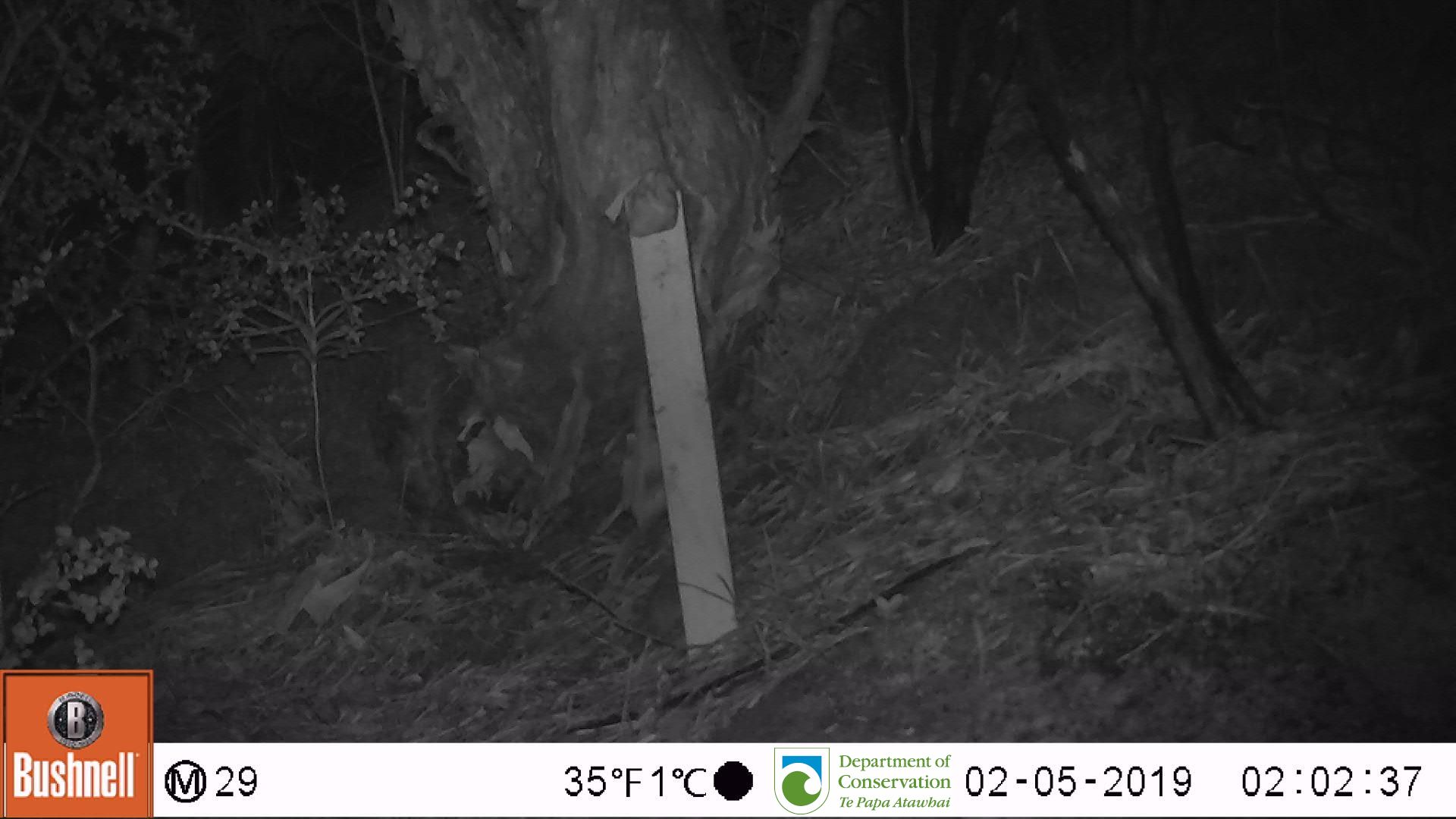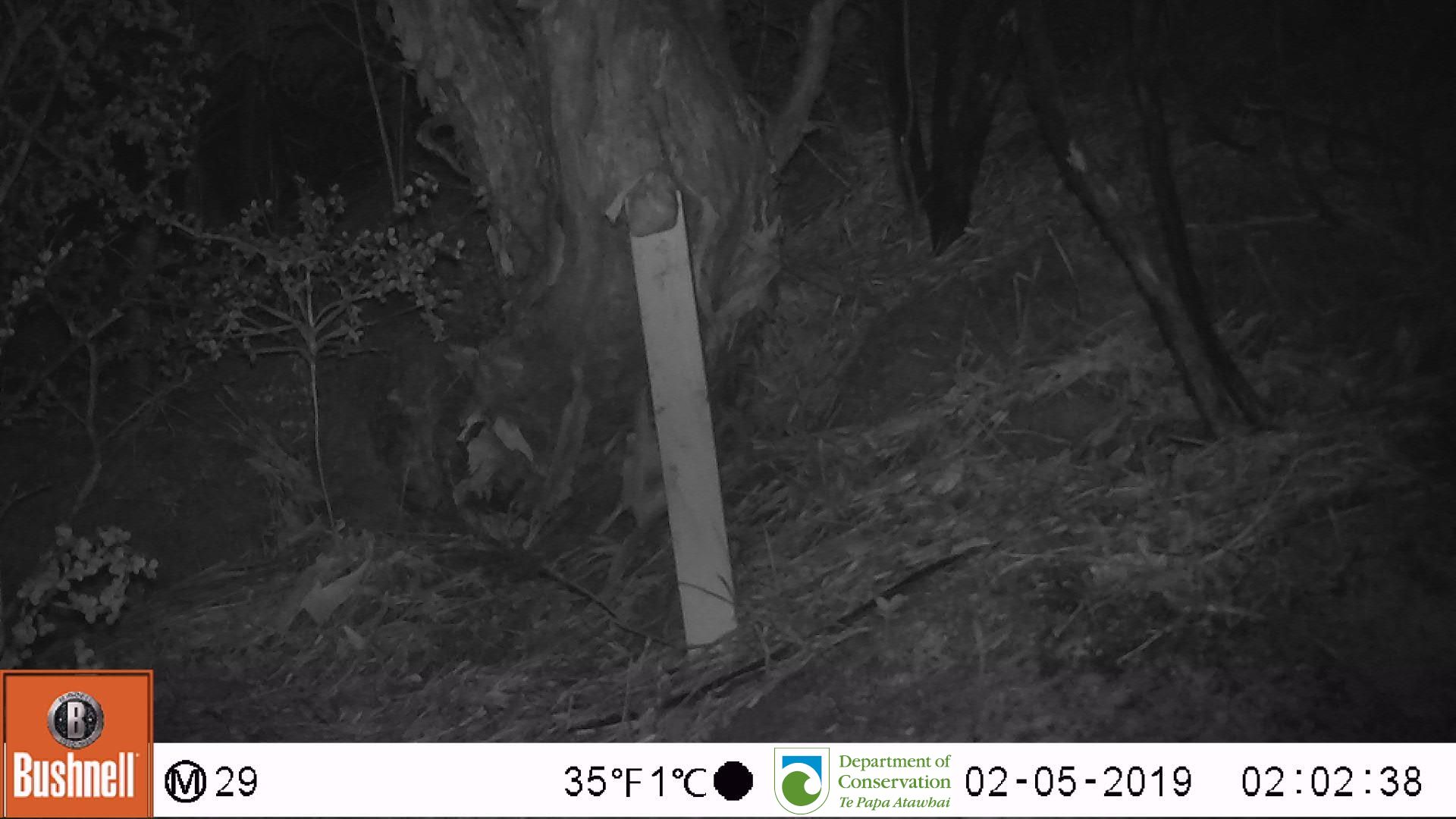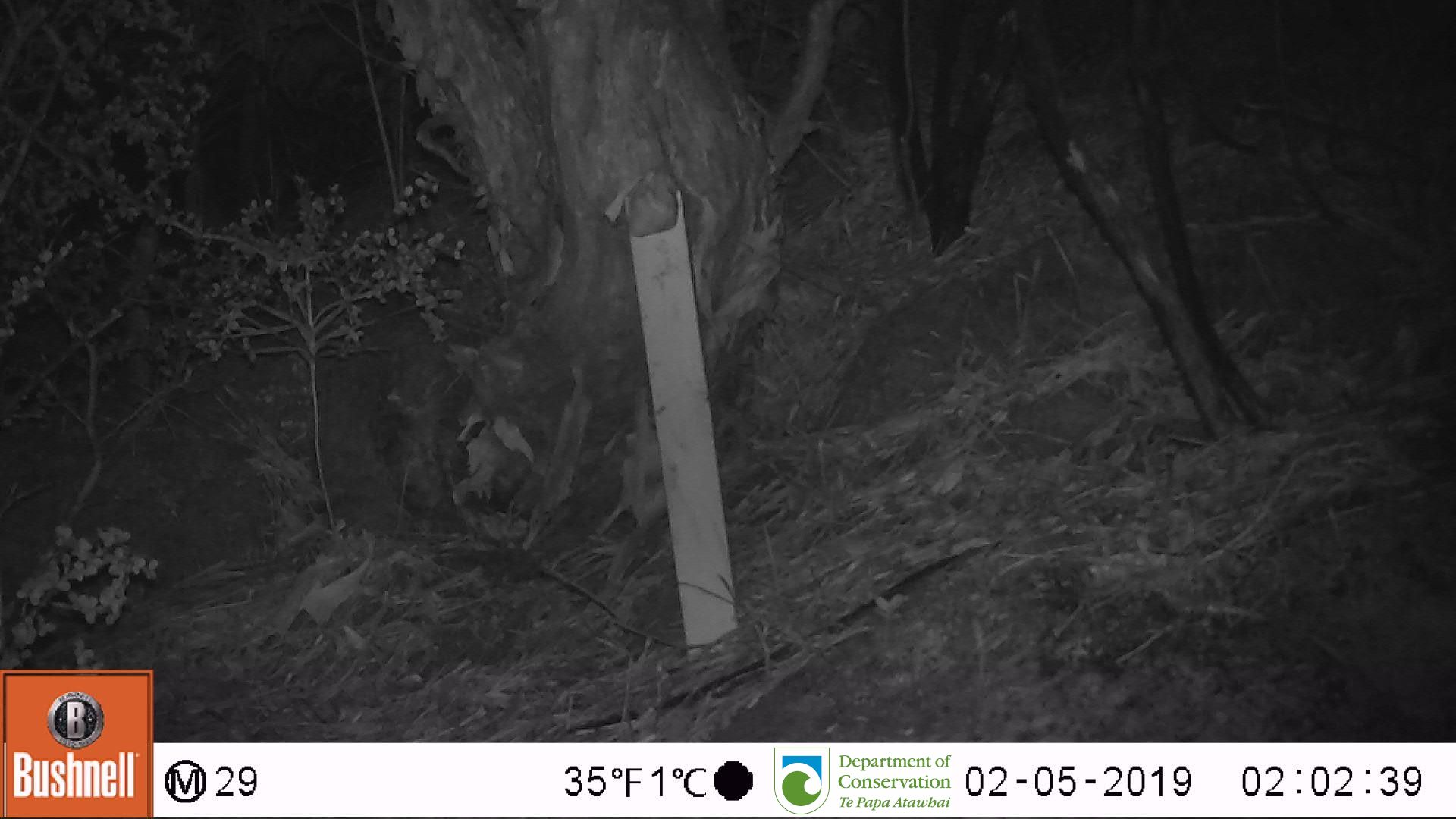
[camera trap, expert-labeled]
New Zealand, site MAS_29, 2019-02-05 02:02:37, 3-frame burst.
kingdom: Animalia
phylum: Chordata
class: Mammalia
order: Rodentia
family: Muridae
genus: Mus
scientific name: Mus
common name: mouse